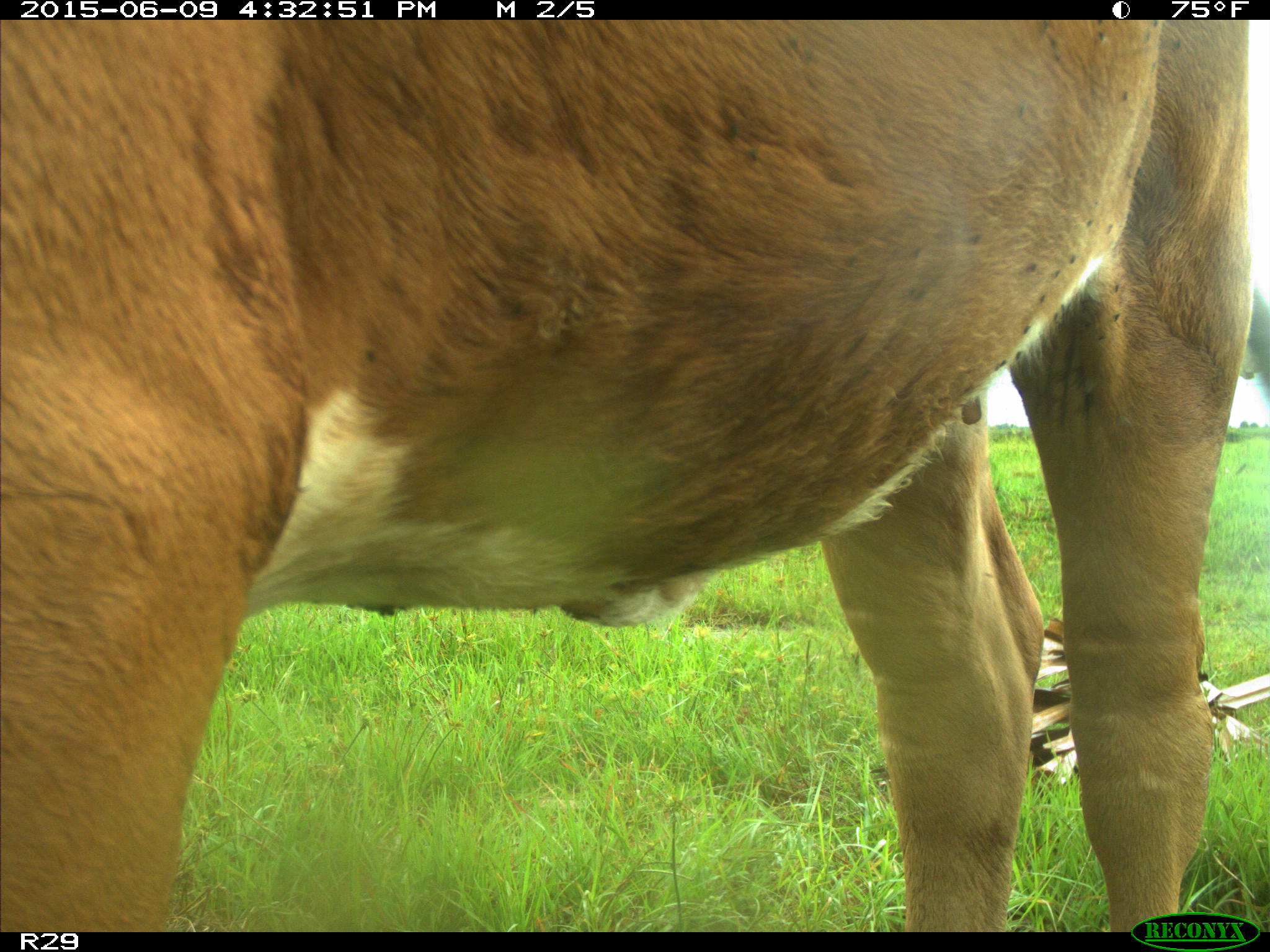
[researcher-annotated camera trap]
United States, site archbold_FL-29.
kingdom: Animalia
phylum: Chordata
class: Mammalia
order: Artiodactyla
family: Bovidae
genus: Bos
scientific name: Bos taurus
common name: domestic cow